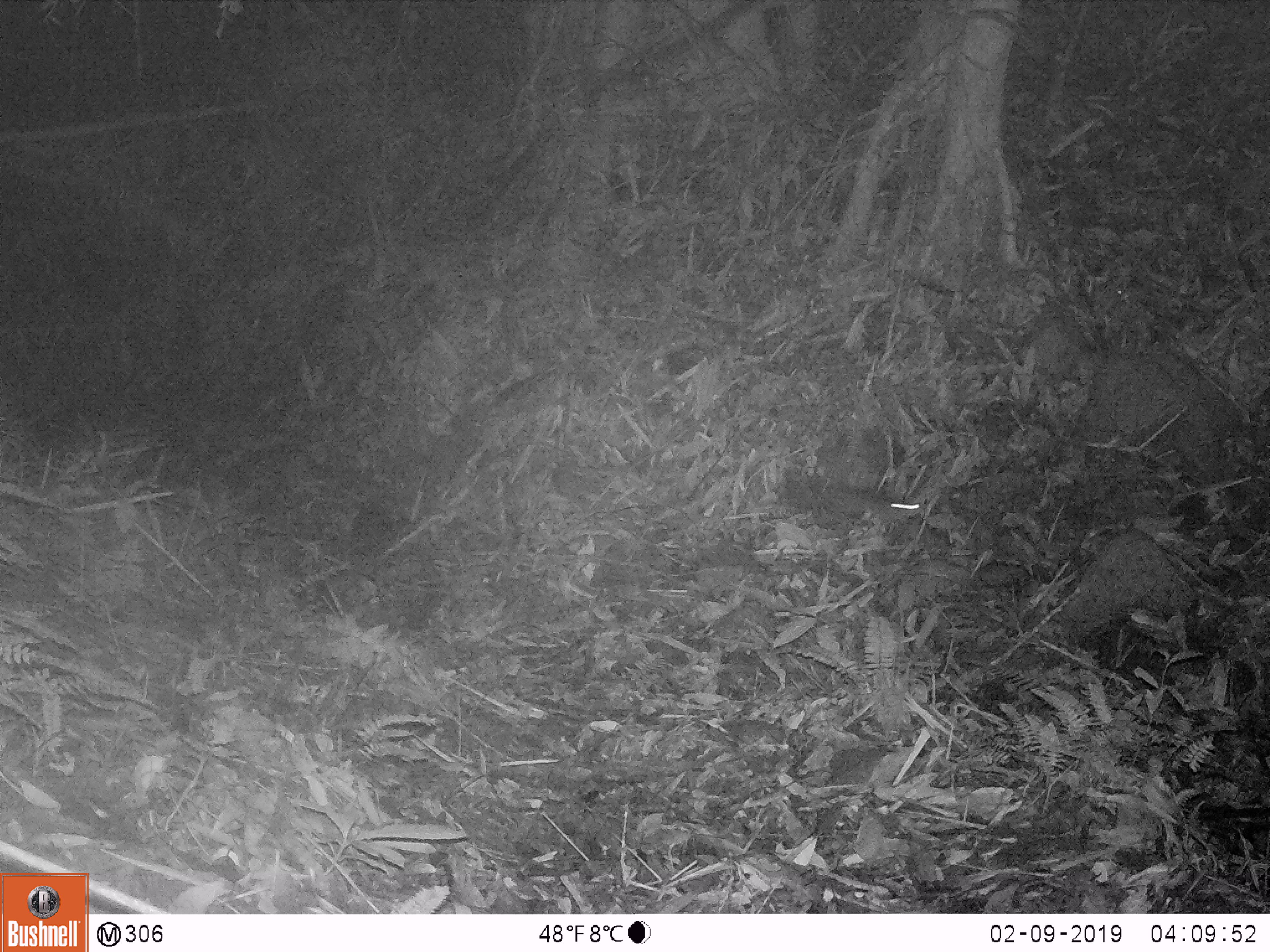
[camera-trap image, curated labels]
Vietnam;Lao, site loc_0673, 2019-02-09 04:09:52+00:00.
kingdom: Animalia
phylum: Chordata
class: Mammalia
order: Rodentia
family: Muridae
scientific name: Muridae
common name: old-world mice and rats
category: unidentified murid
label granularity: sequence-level